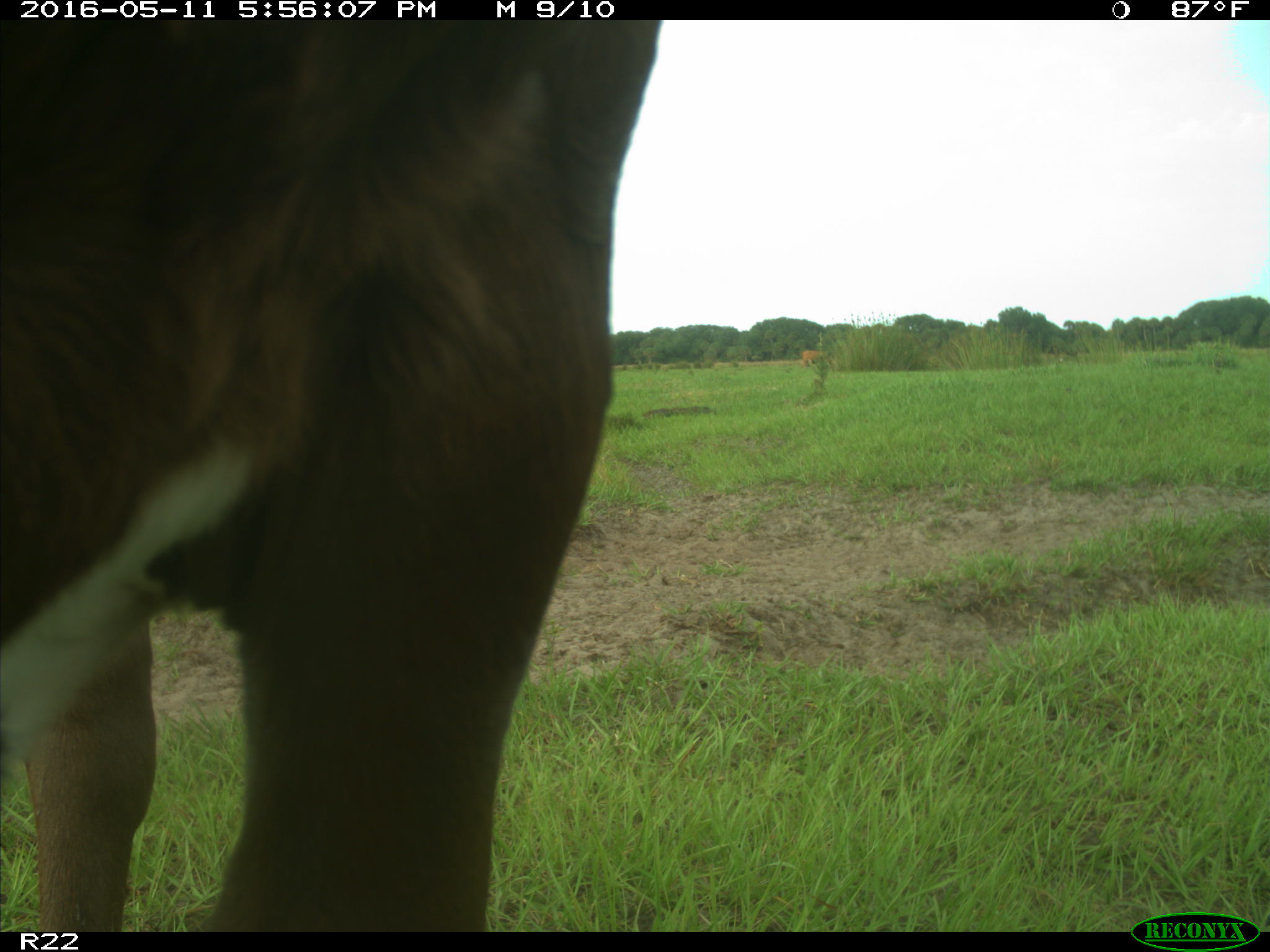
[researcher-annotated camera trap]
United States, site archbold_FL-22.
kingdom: Animalia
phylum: Chordata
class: Mammalia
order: Artiodactyla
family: Bovidae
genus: Bos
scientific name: Bos taurus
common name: domestic cow